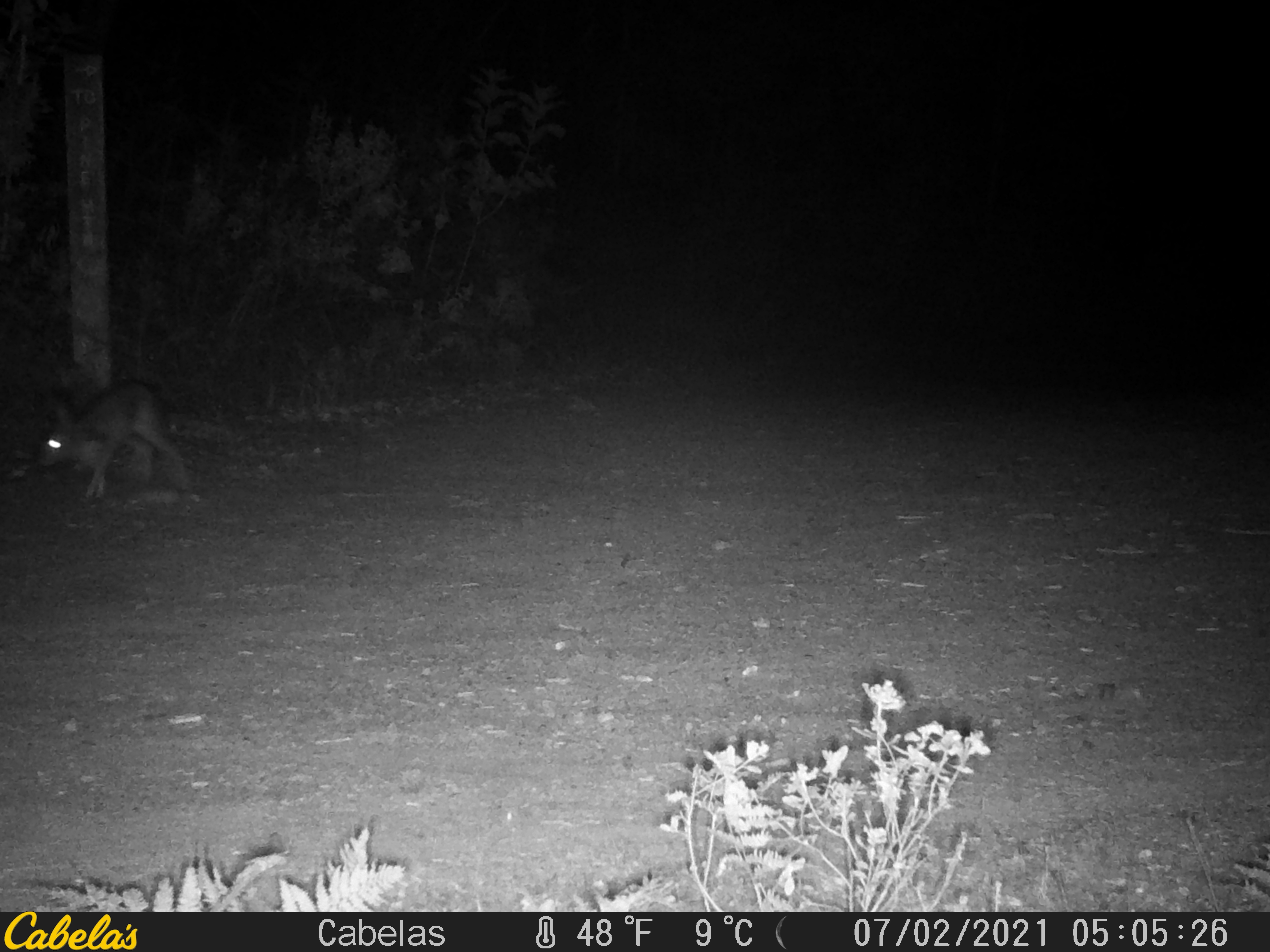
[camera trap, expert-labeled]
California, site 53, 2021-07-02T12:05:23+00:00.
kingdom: Animalia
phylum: Chordata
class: Mammalia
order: Lagomorpha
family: Leporidae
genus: Lepus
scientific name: Lepus californicus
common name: black-tailed jackrabbit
Black-tailed jackrabbit (Lepus californicus).